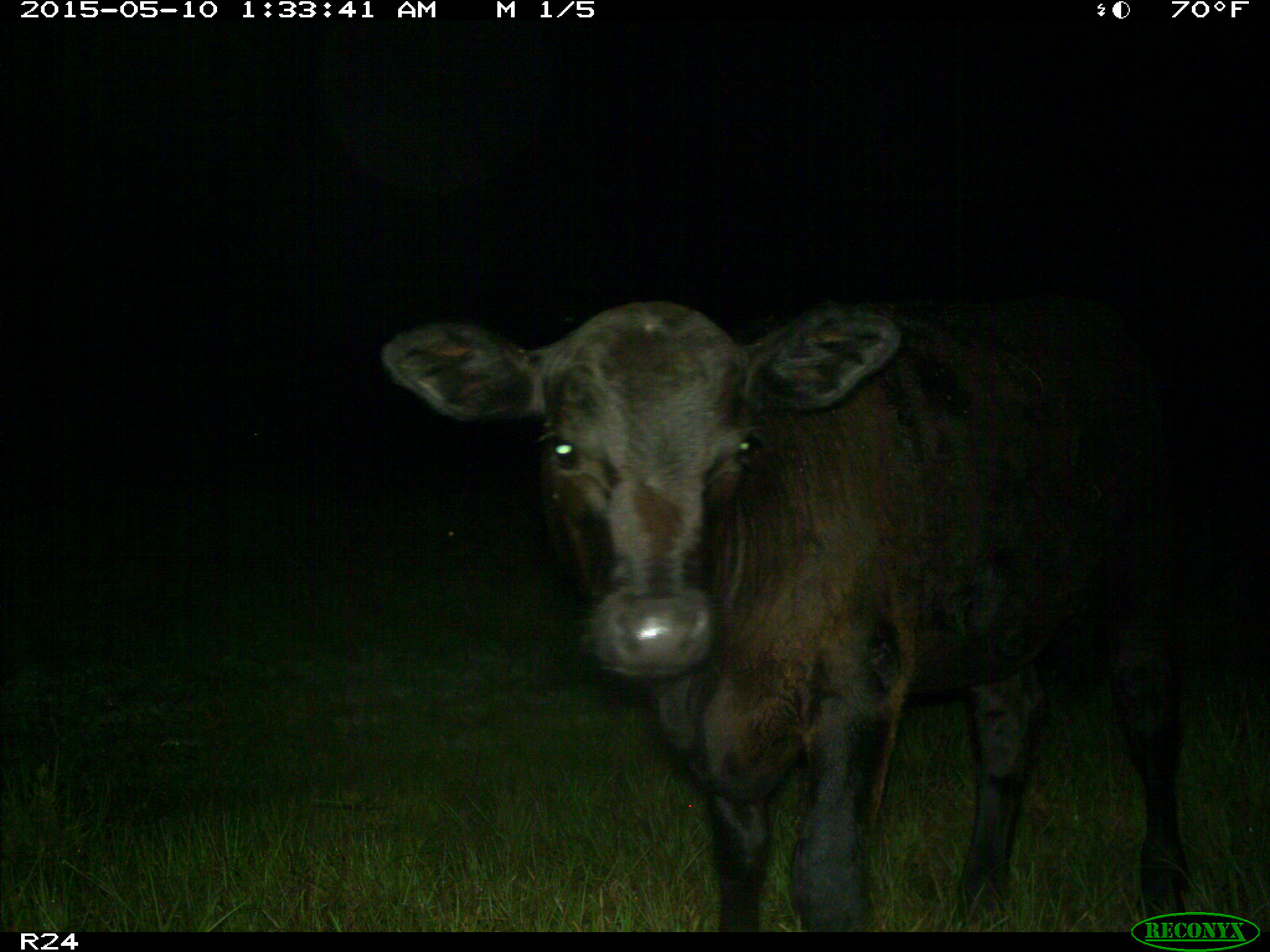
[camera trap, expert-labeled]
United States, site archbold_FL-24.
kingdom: Animalia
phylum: Chordata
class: Mammalia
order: Artiodactyla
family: Bovidae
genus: Bos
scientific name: Bos taurus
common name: domestic cow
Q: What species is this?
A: Bos taurus (domestic cow).